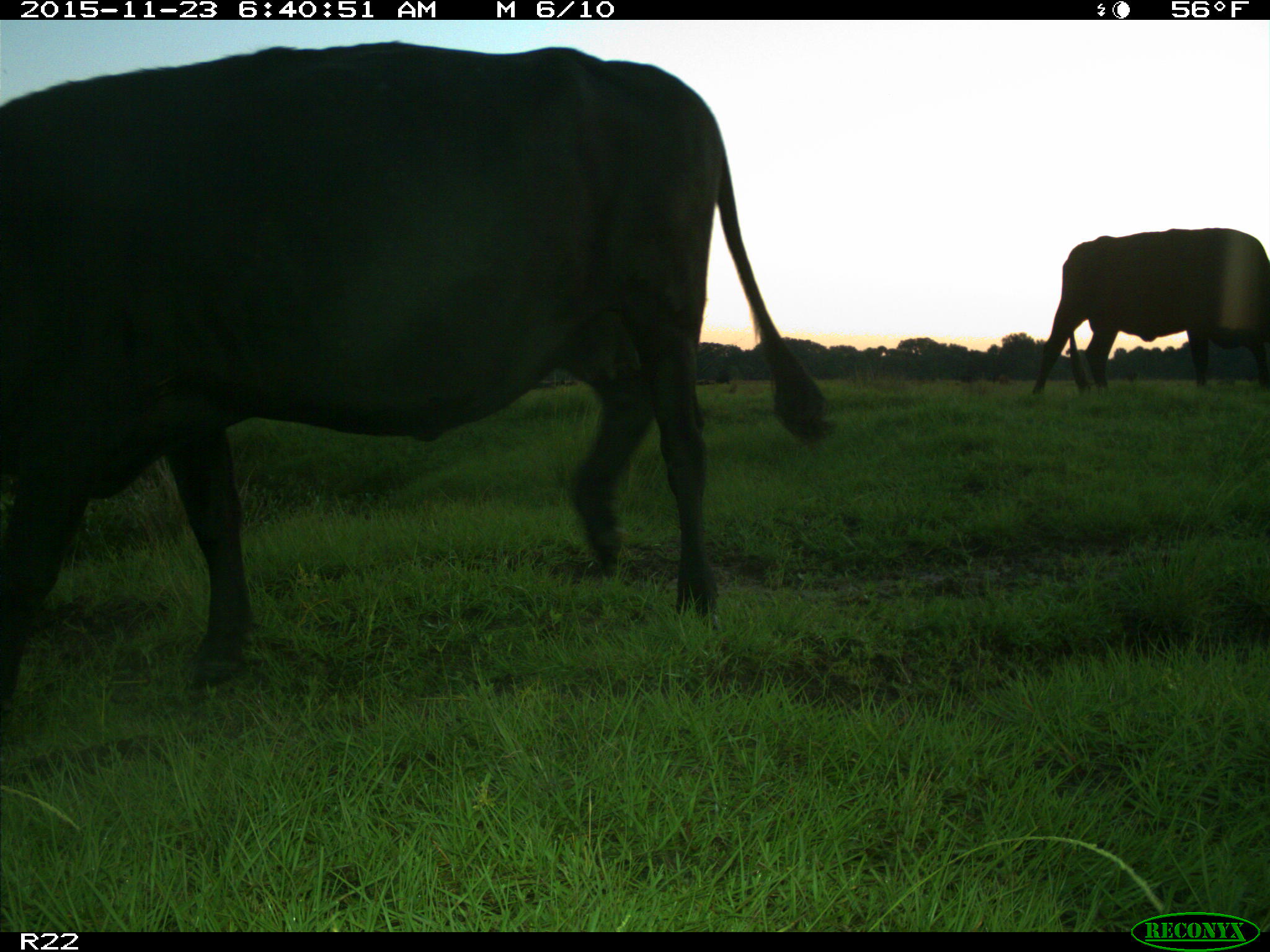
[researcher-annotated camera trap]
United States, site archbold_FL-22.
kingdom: Animalia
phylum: Chordata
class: Mammalia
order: Artiodactyla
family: Bovidae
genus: Bos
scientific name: Bos taurus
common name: domestic cow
Bos taurus (domestic cow).